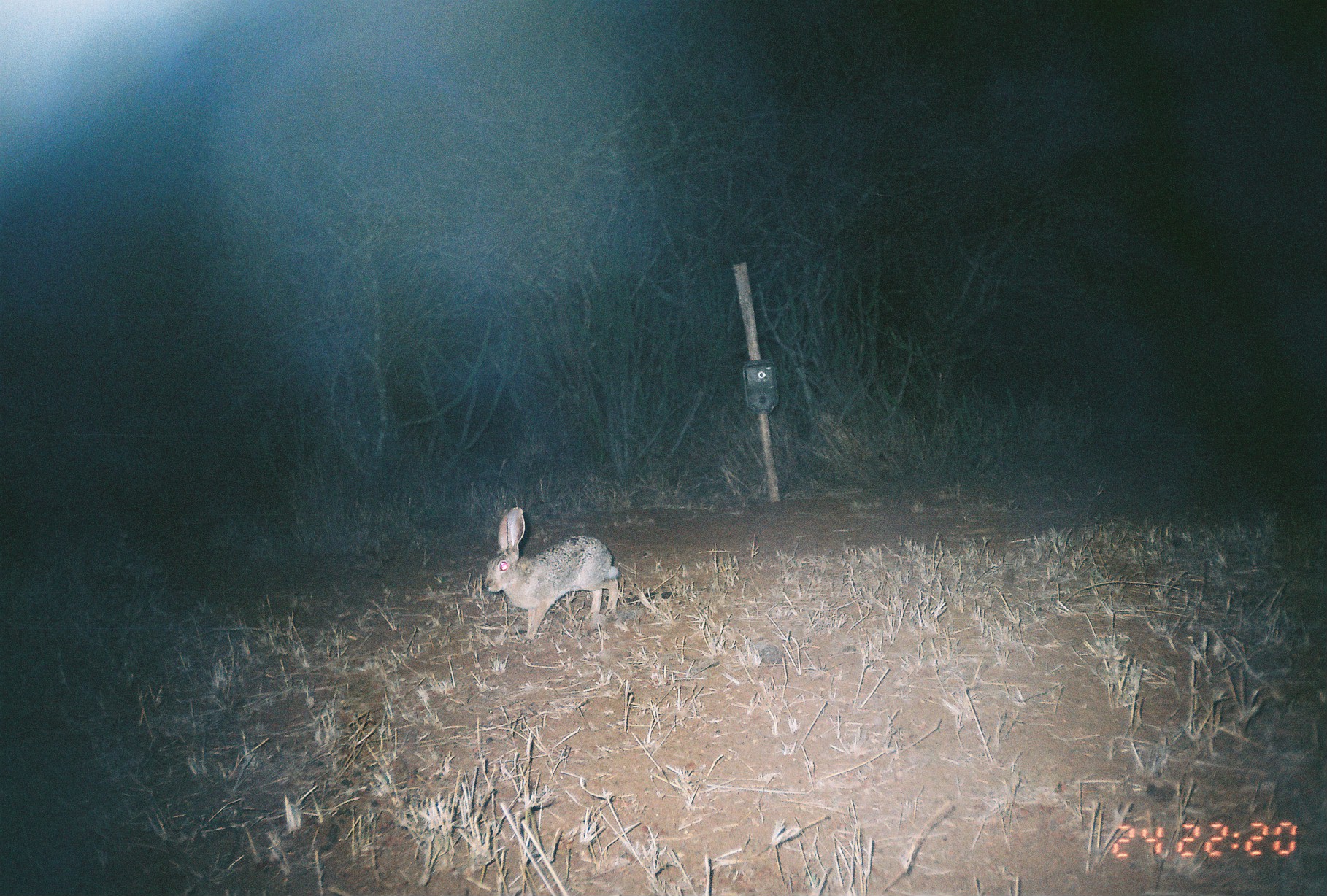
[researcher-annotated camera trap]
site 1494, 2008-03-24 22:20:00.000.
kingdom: Animalia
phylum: Chordata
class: Mammalia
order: Lagomorpha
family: Leporidae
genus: Lepus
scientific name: Lepus saxatilis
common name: scrub hare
Lepus saxatilis (scrub hare), count 1.